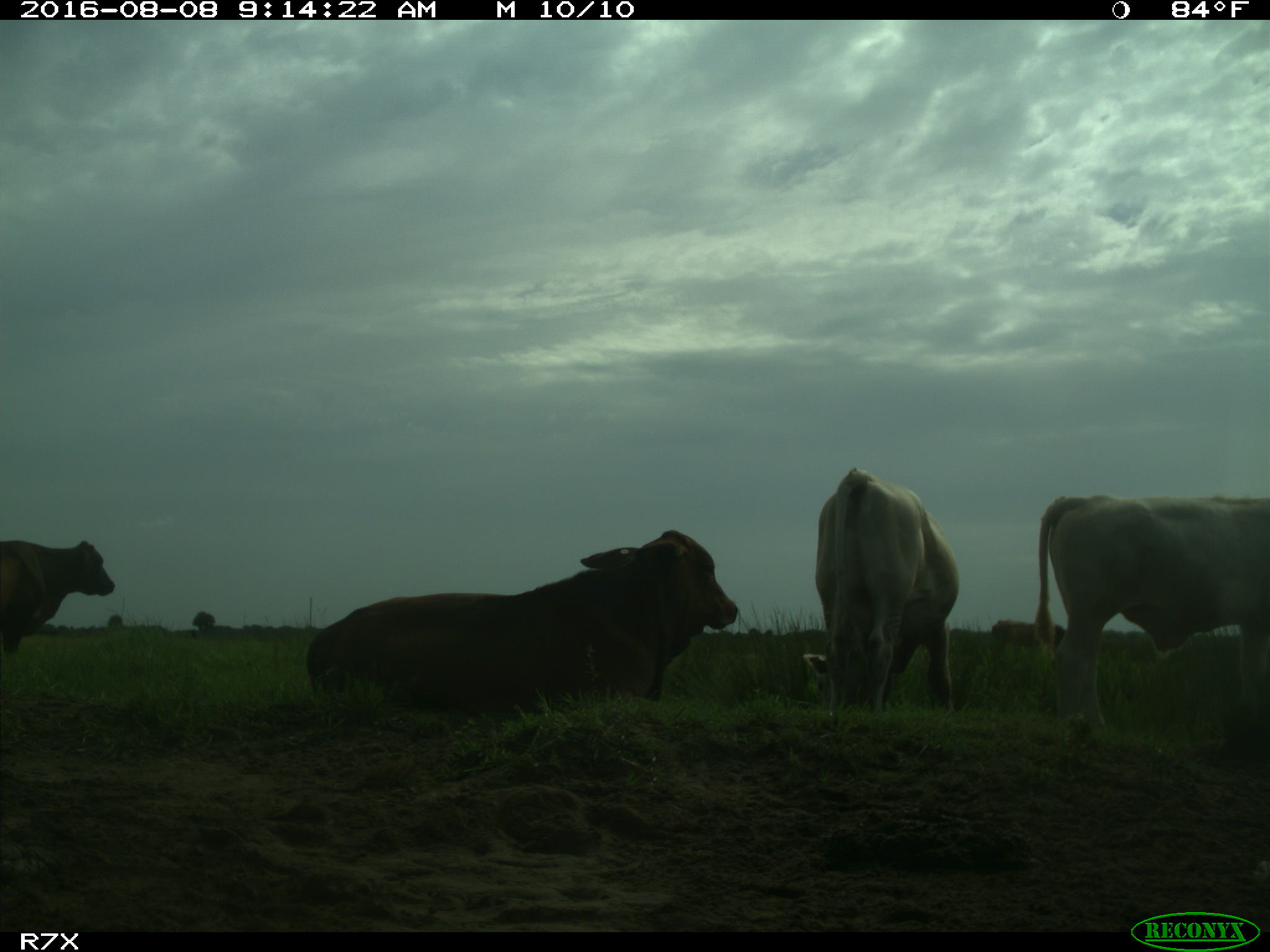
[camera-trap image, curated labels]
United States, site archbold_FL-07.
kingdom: Animalia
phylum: Chordata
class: Mammalia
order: Artiodactyla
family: Bovidae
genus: Bos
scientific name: Bos taurus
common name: domestic cow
Bos taurus (domestic cow).